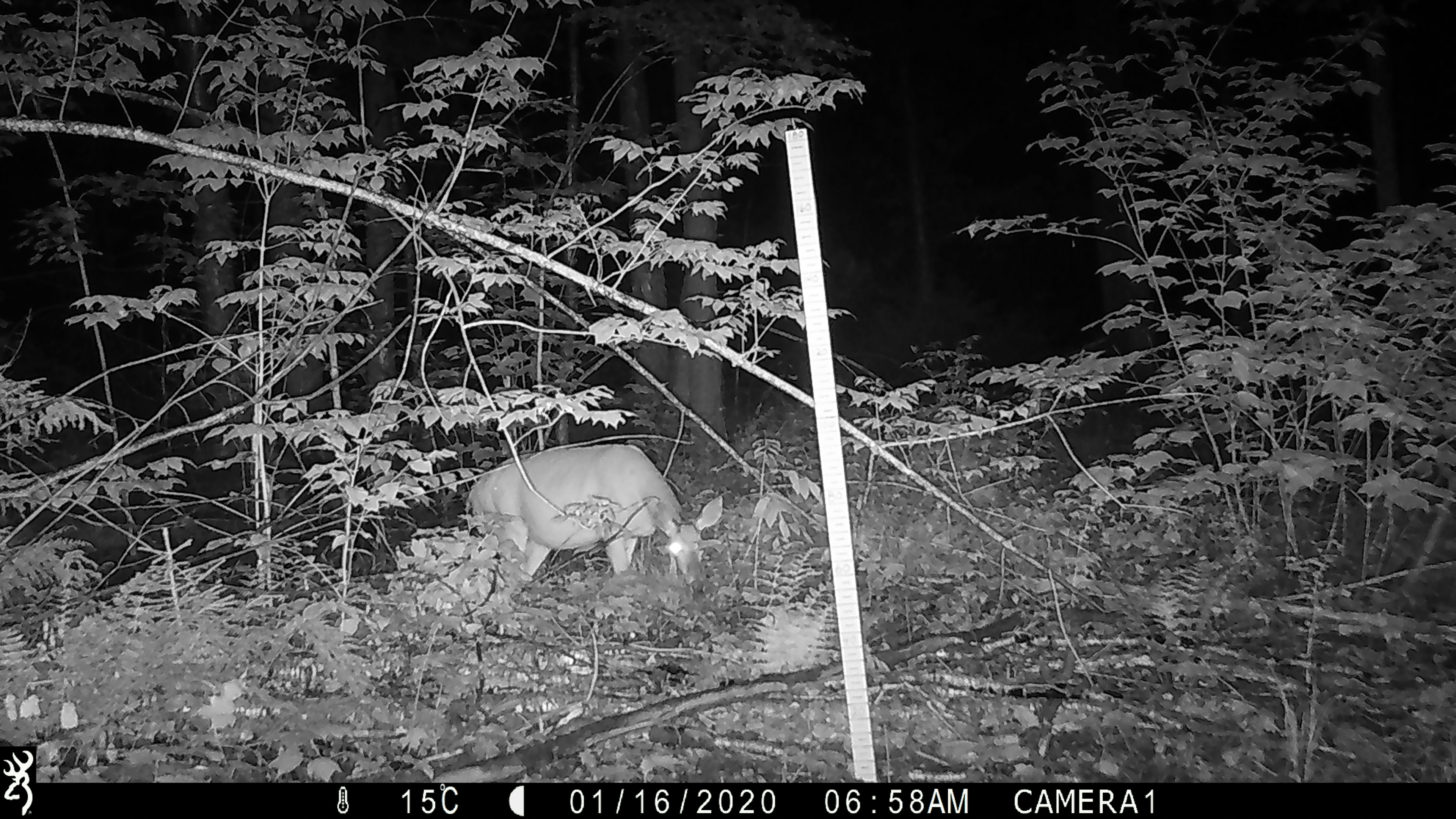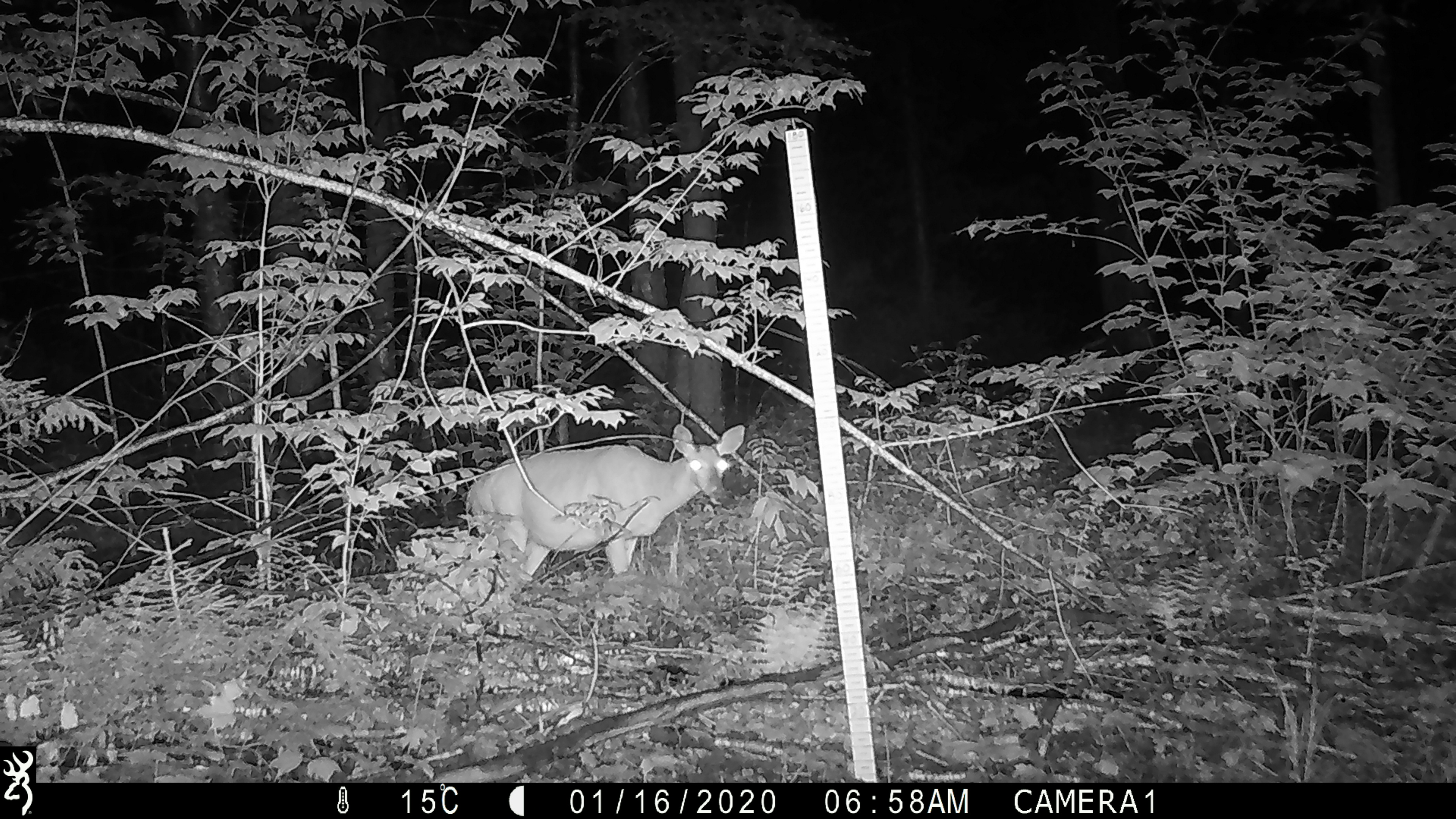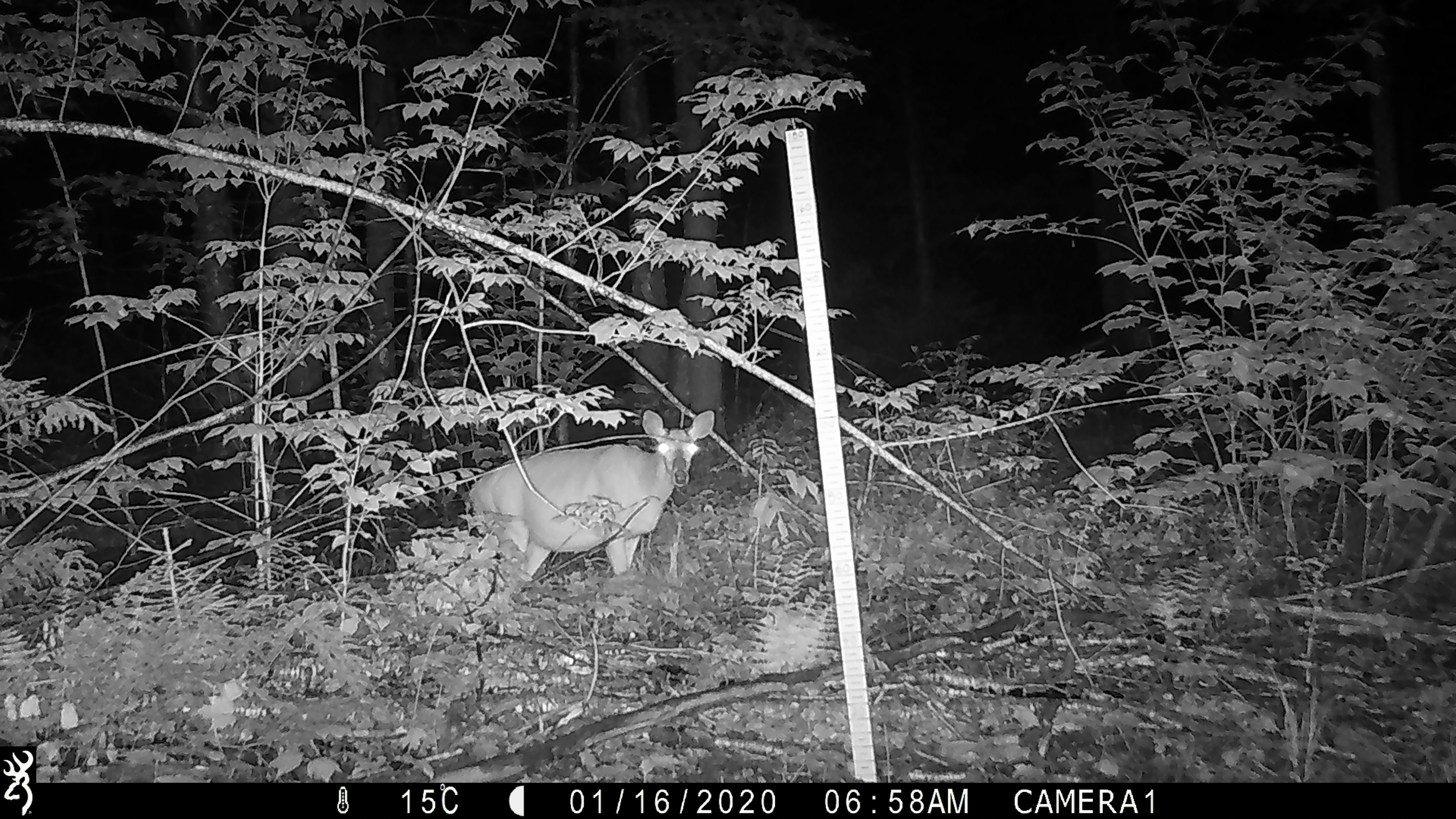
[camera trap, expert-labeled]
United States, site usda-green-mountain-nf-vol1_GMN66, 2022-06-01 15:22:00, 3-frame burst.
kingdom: Animalia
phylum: Chordata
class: Mammalia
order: Artiodactyla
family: Cervidae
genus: Odocoileus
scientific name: Odocoileus virginianus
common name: white-tailed deer